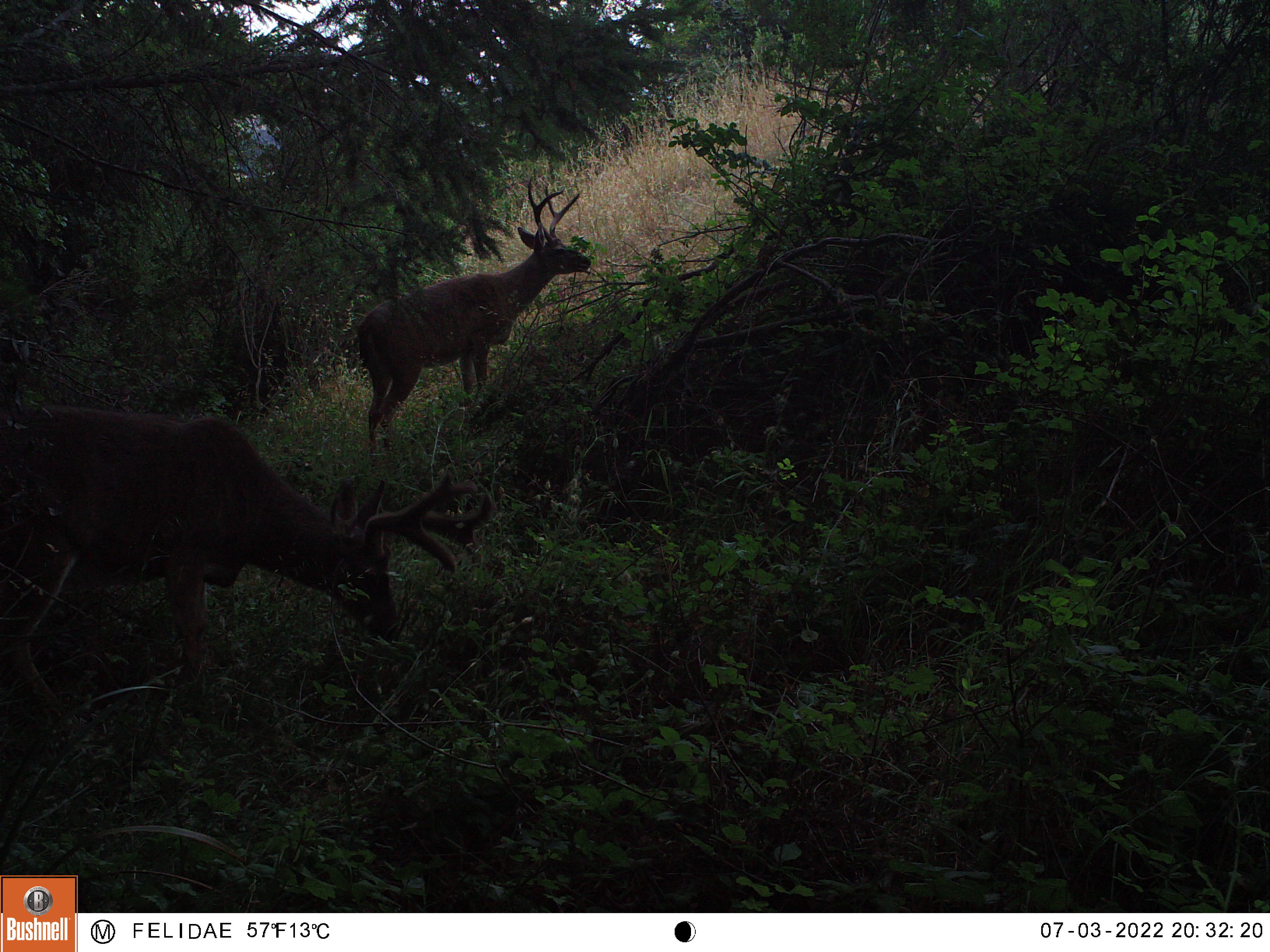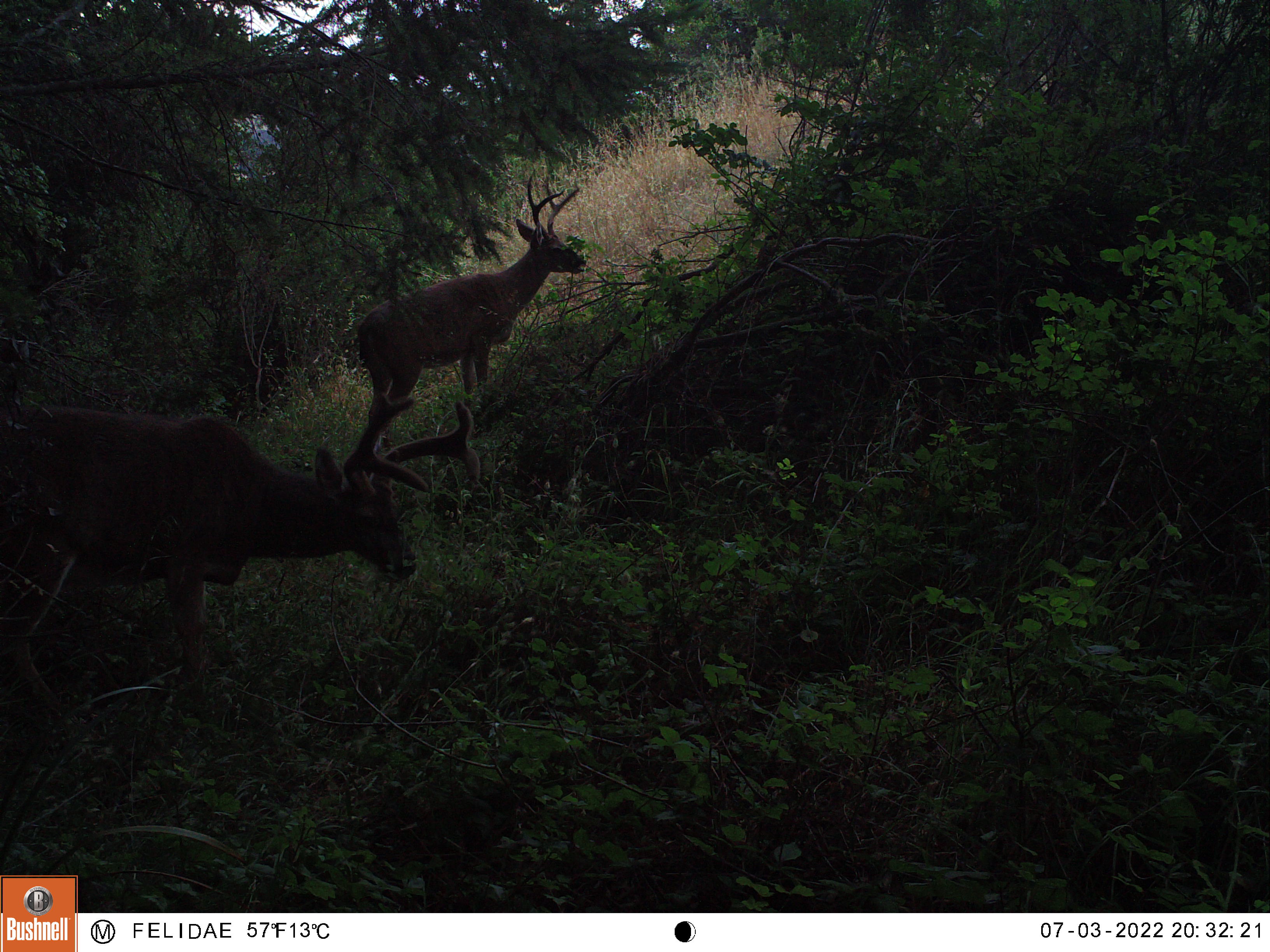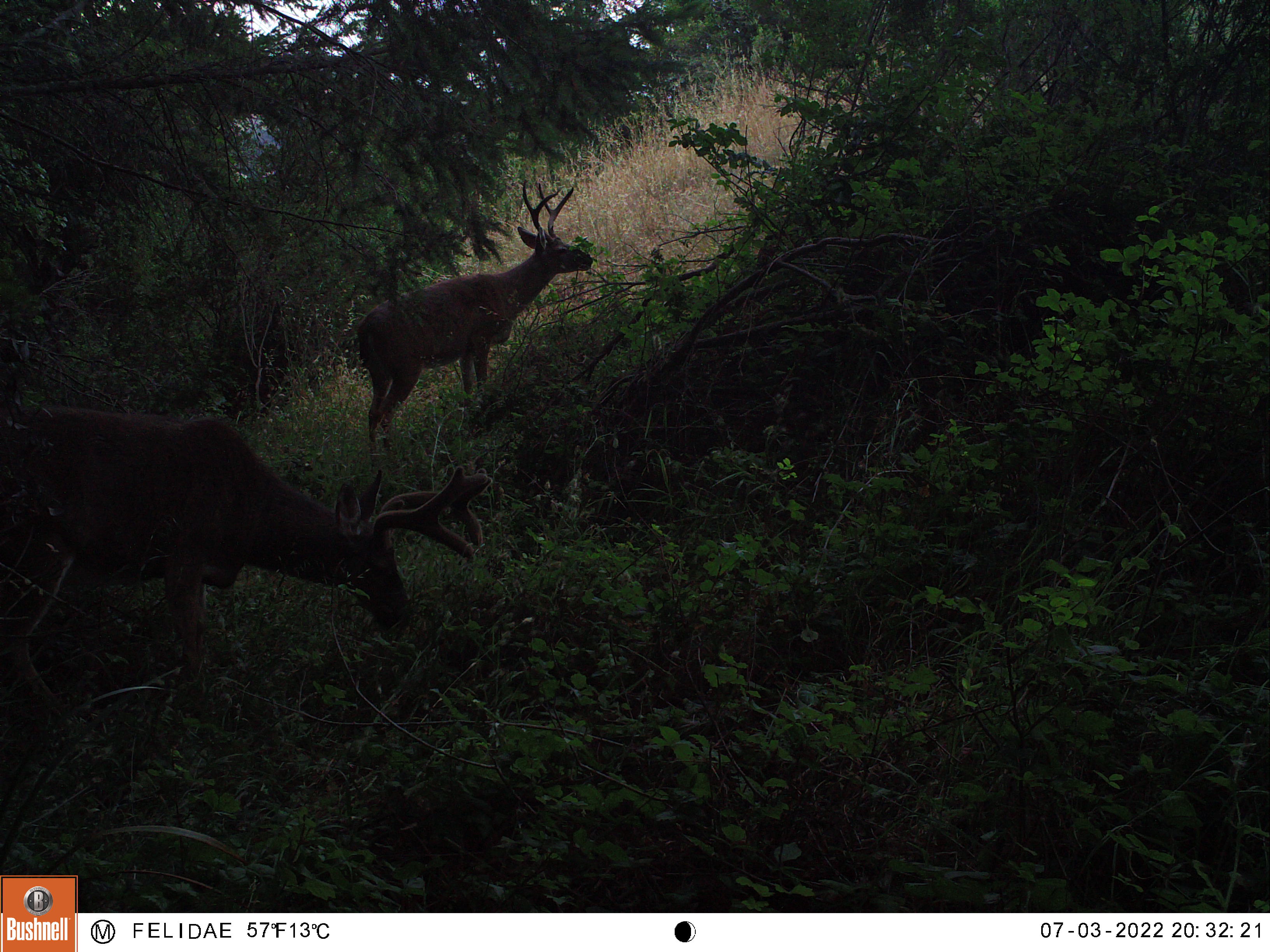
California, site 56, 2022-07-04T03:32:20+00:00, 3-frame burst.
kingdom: Animalia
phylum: Chordata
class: Mammalia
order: Artiodactyla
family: Cervidae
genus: Odocoileus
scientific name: Odocoileus hemionus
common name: mule deer